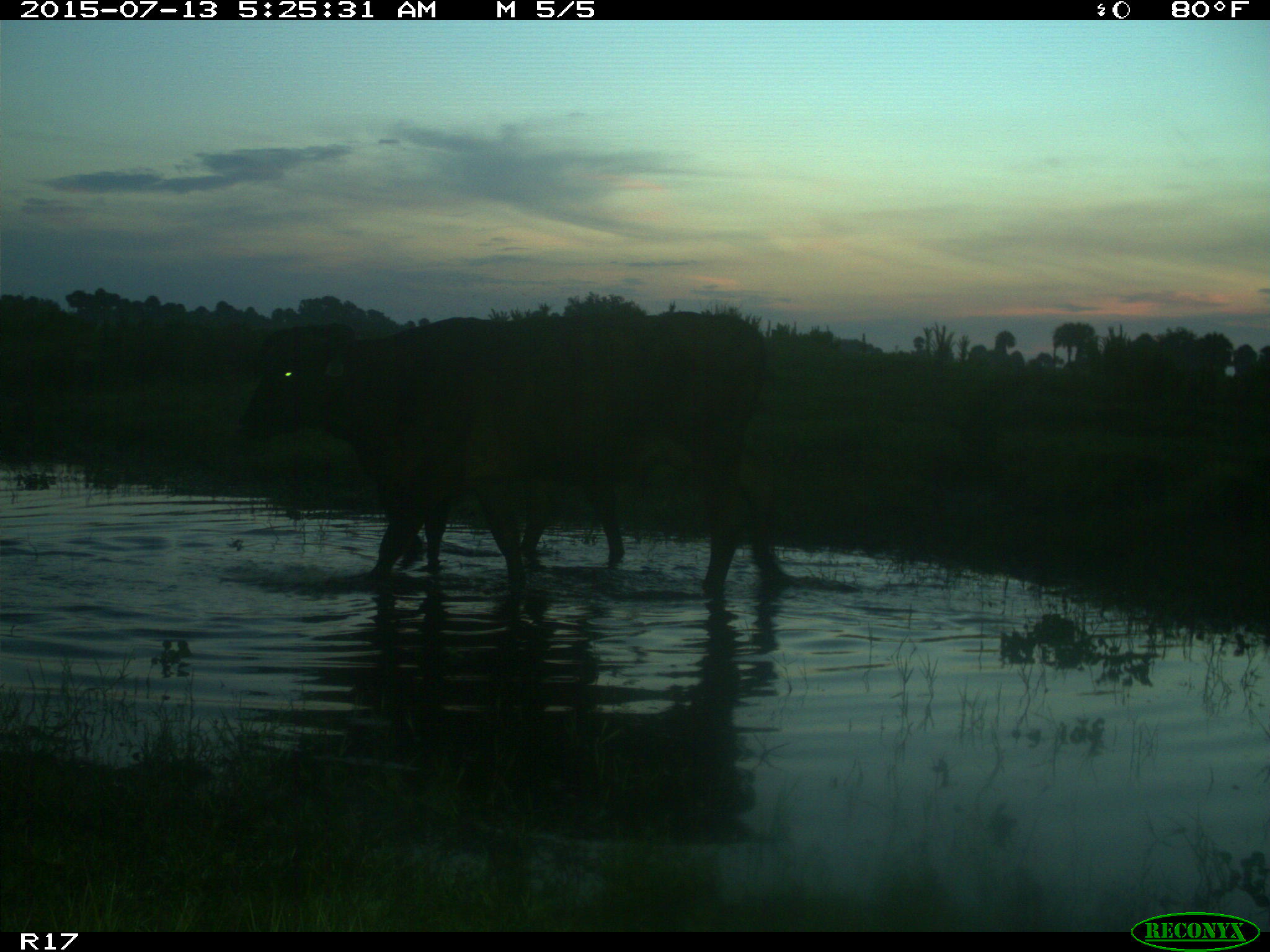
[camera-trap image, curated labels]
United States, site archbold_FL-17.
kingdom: Animalia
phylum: Chordata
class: Mammalia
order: Artiodactyla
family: Bovidae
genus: Bos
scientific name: Bos taurus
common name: domestic cow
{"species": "Bos taurus (domestic cow)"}